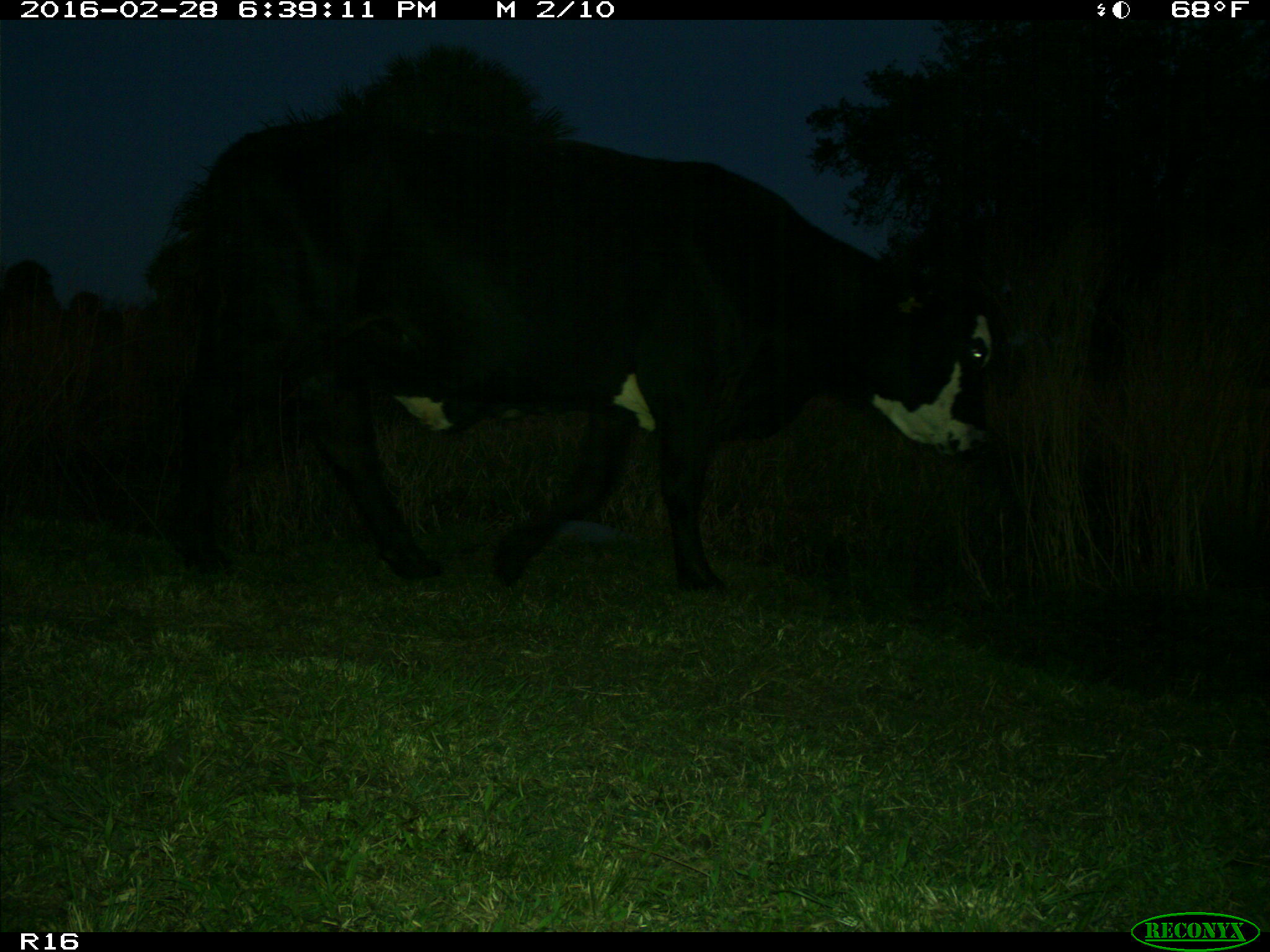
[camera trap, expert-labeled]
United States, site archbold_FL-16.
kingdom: Animalia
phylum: Chordata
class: Mammalia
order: Artiodactyla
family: Bovidae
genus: Bos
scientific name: Bos taurus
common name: domestic cow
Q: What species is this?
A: Bos taurus (domestic cow).